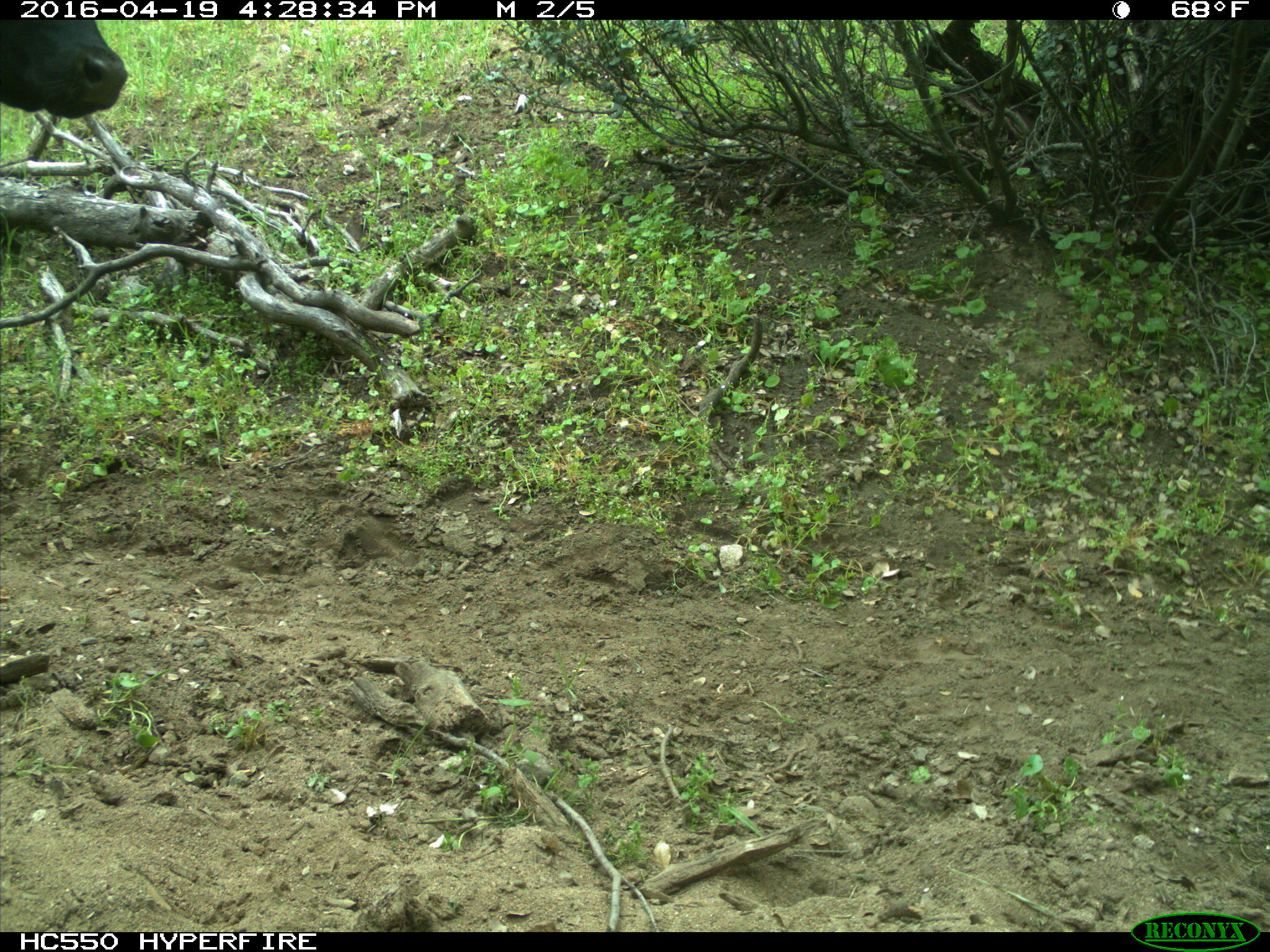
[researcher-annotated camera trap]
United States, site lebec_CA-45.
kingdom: Animalia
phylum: Chordata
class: Mammalia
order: Artiodactyla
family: Bovidae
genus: Bos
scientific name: Bos taurus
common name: domestic cow